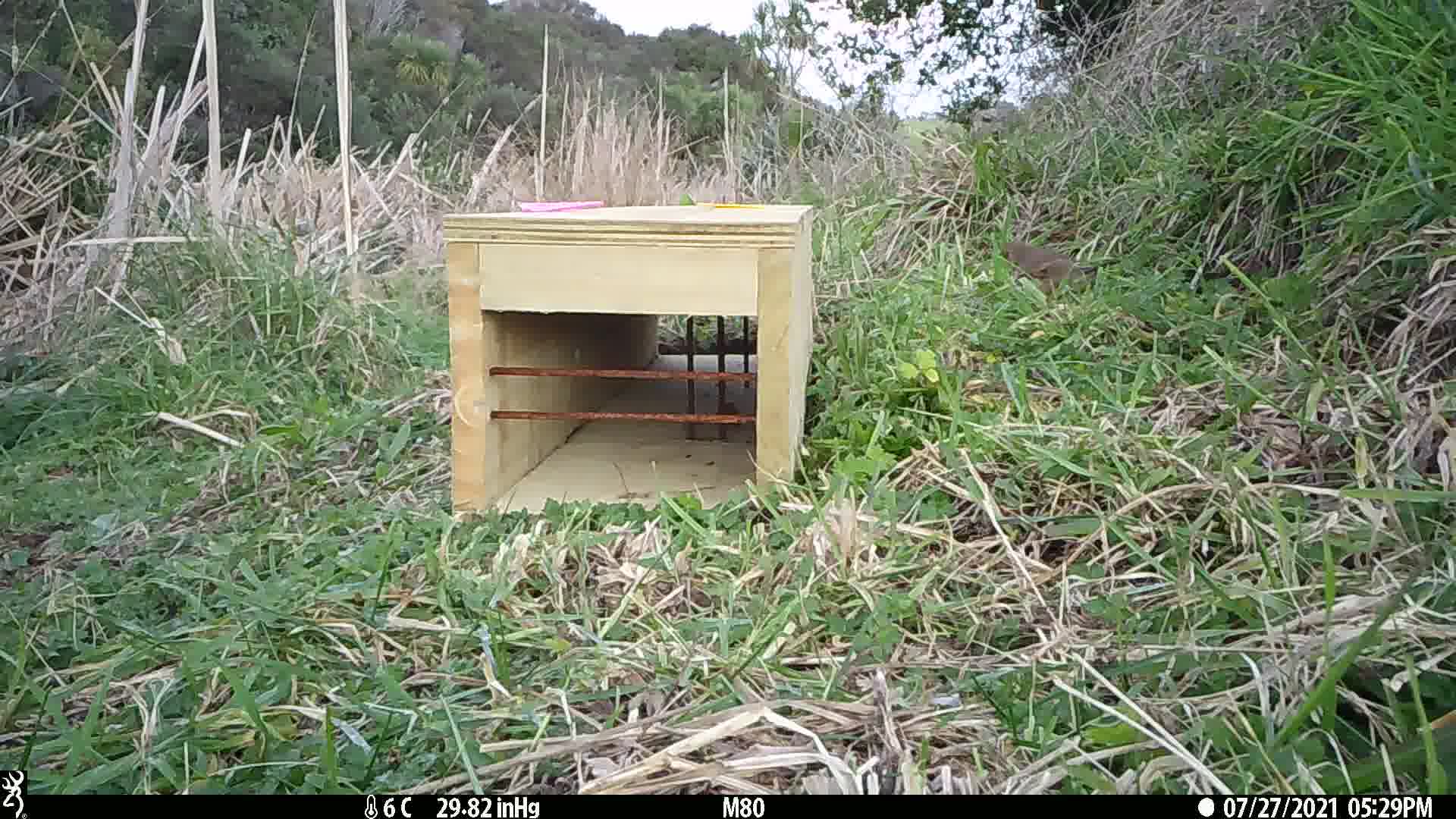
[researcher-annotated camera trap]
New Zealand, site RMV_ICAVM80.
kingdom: Animalia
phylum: Chordata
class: Aves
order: Passeriformes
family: Turdidae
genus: Turdus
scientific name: Turdus philomelos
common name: song thrush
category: thrush